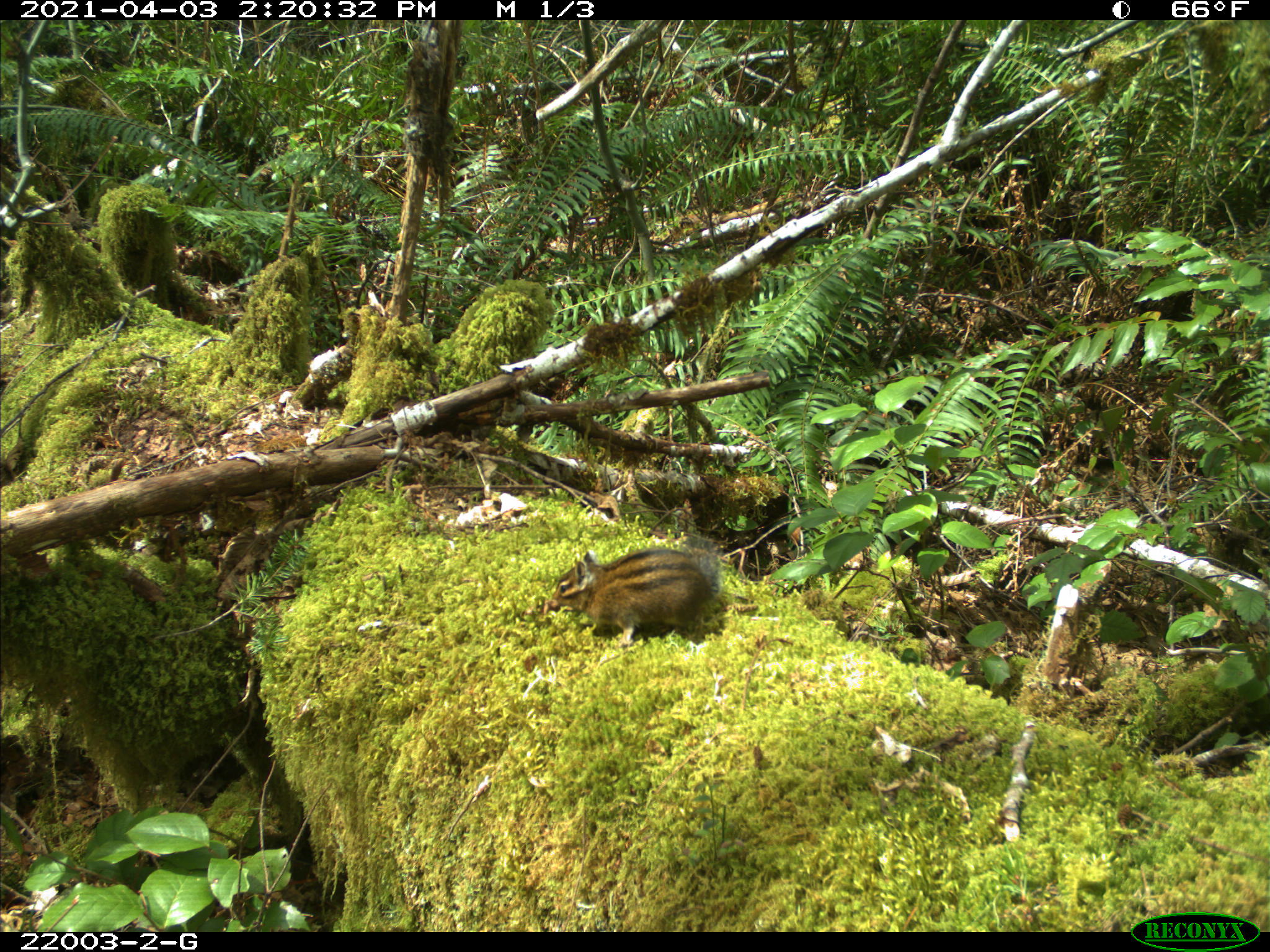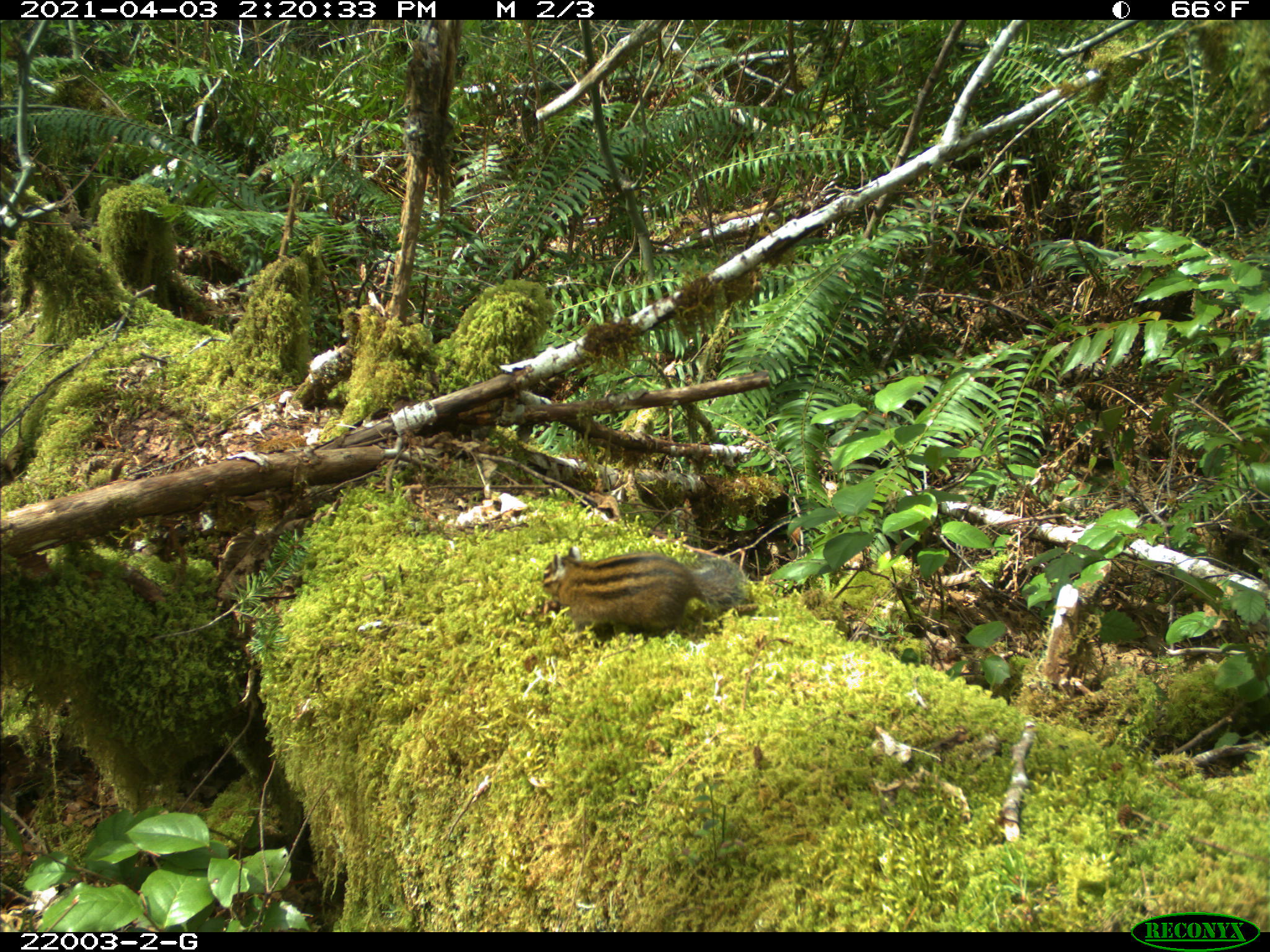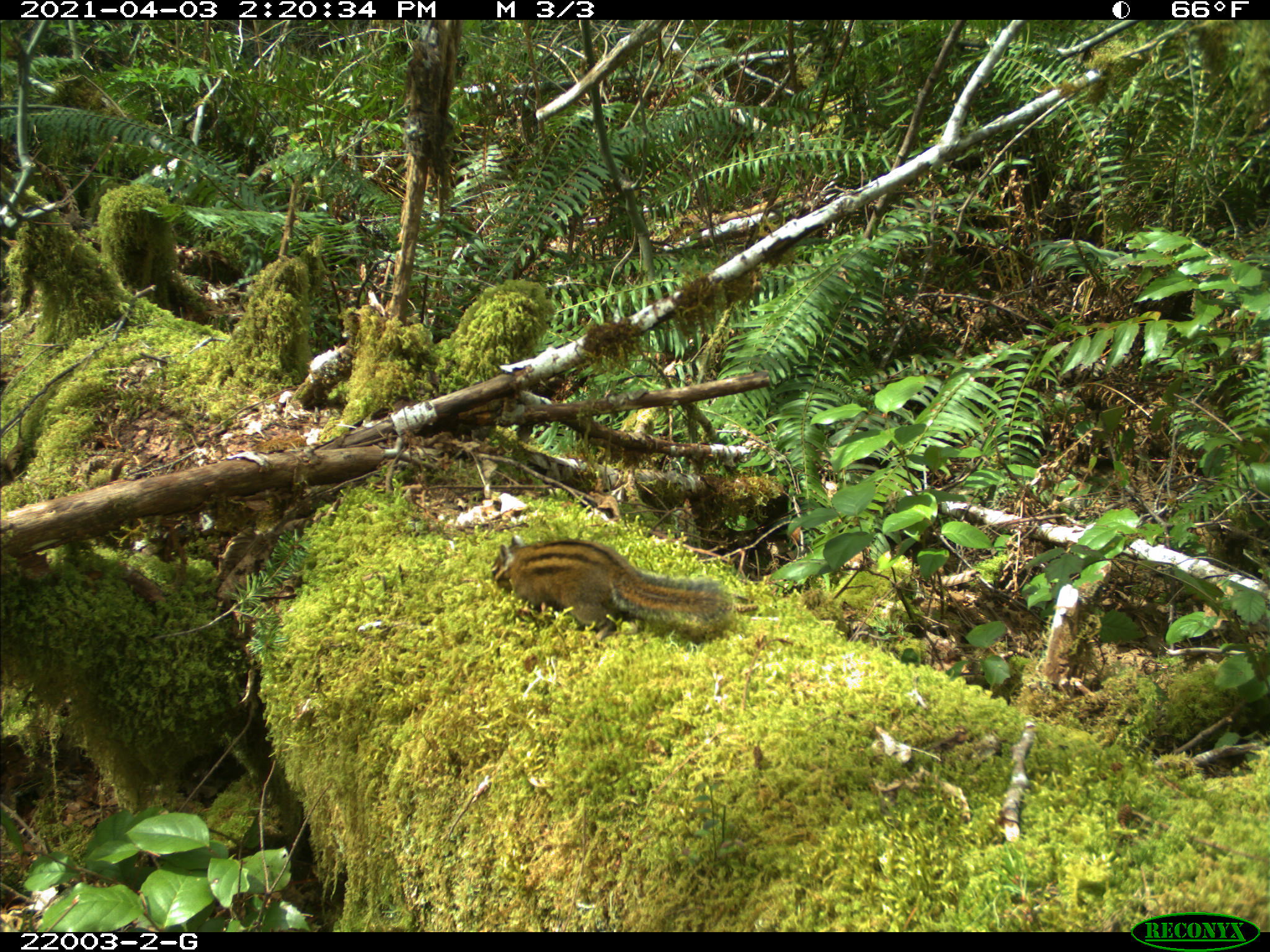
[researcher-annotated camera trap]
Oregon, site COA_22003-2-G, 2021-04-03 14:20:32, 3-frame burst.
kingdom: Animalia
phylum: Chordata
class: Mammalia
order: Rodentia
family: Sciuridae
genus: Neotamias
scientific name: Neotamias townsendii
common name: townsend's chipmunk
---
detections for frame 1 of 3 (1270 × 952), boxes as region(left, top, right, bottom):
townsend's chipmunk: region(550, 544, 724, 641)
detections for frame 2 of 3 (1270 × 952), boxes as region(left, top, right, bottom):
townsend's chipmunk: region(533, 543, 750, 641)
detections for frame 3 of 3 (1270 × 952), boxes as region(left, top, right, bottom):
townsend's chipmunk: region(485, 531, 742, 637)